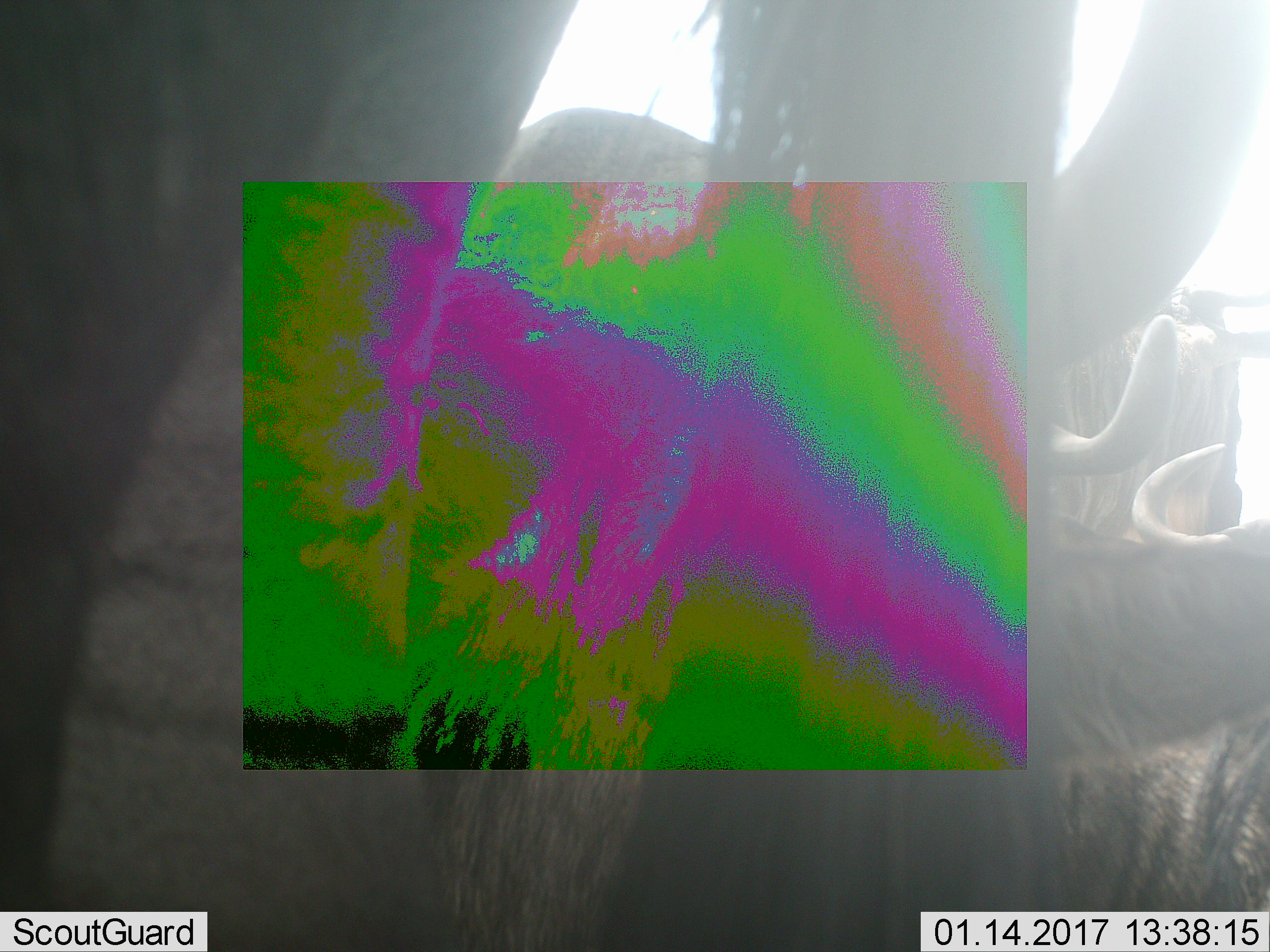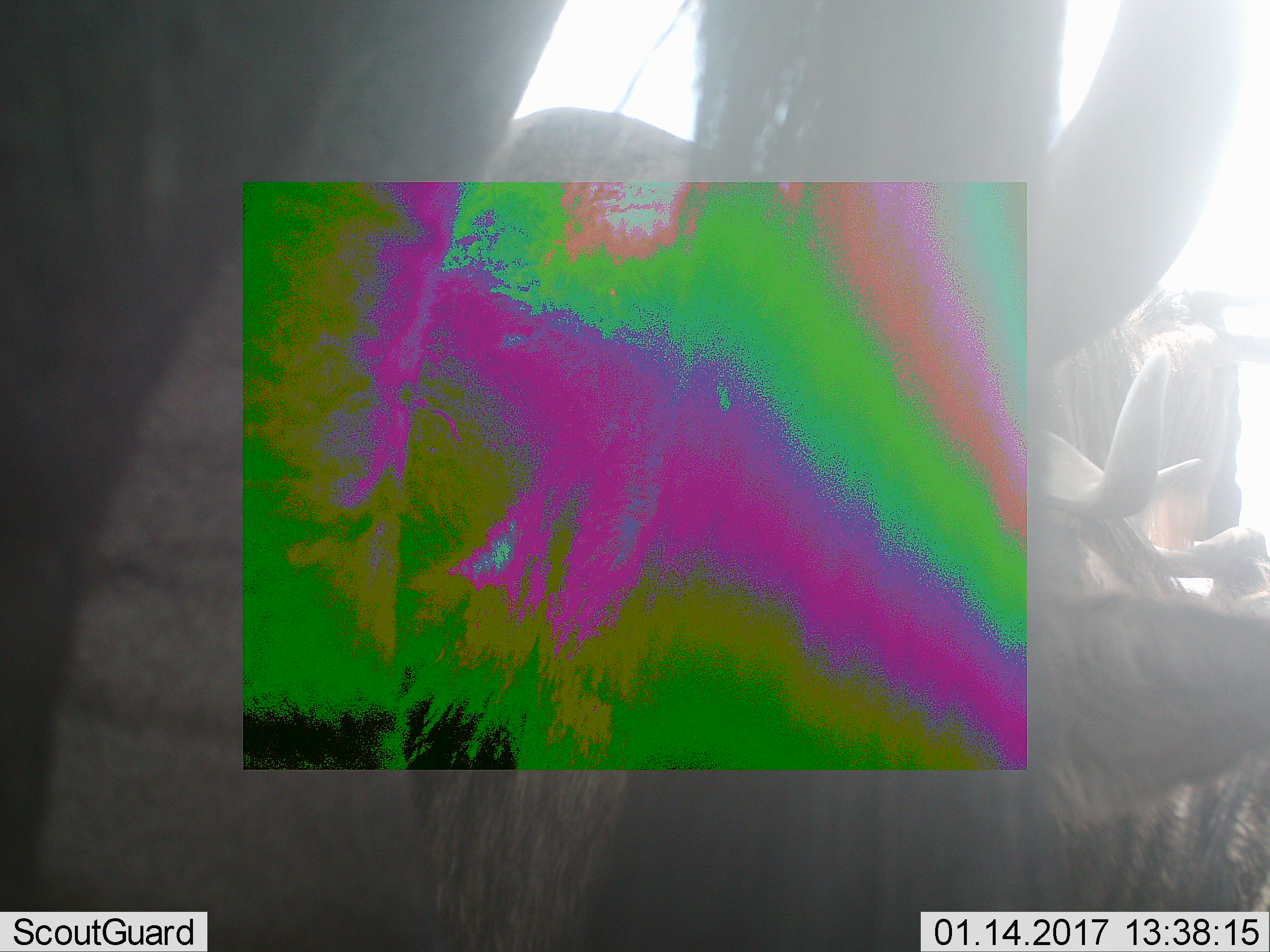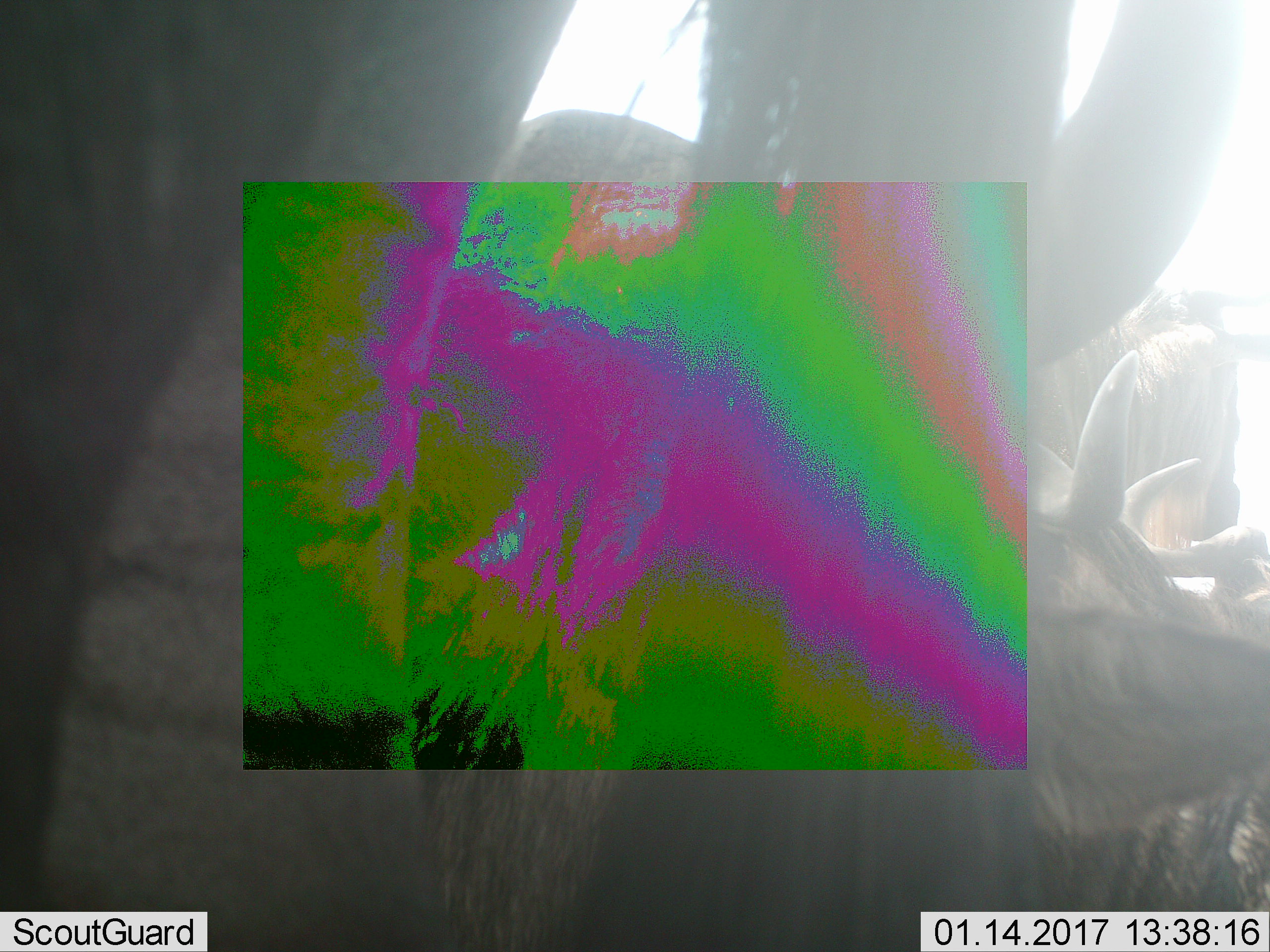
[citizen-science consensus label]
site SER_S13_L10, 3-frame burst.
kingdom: Animalia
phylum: Chordata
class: Mammalia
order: Artiodactyla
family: Bovidae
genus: Connochaetes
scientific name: Connochaetes taurinus taurinus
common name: blue wildebeest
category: wildebeestblue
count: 4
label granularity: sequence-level